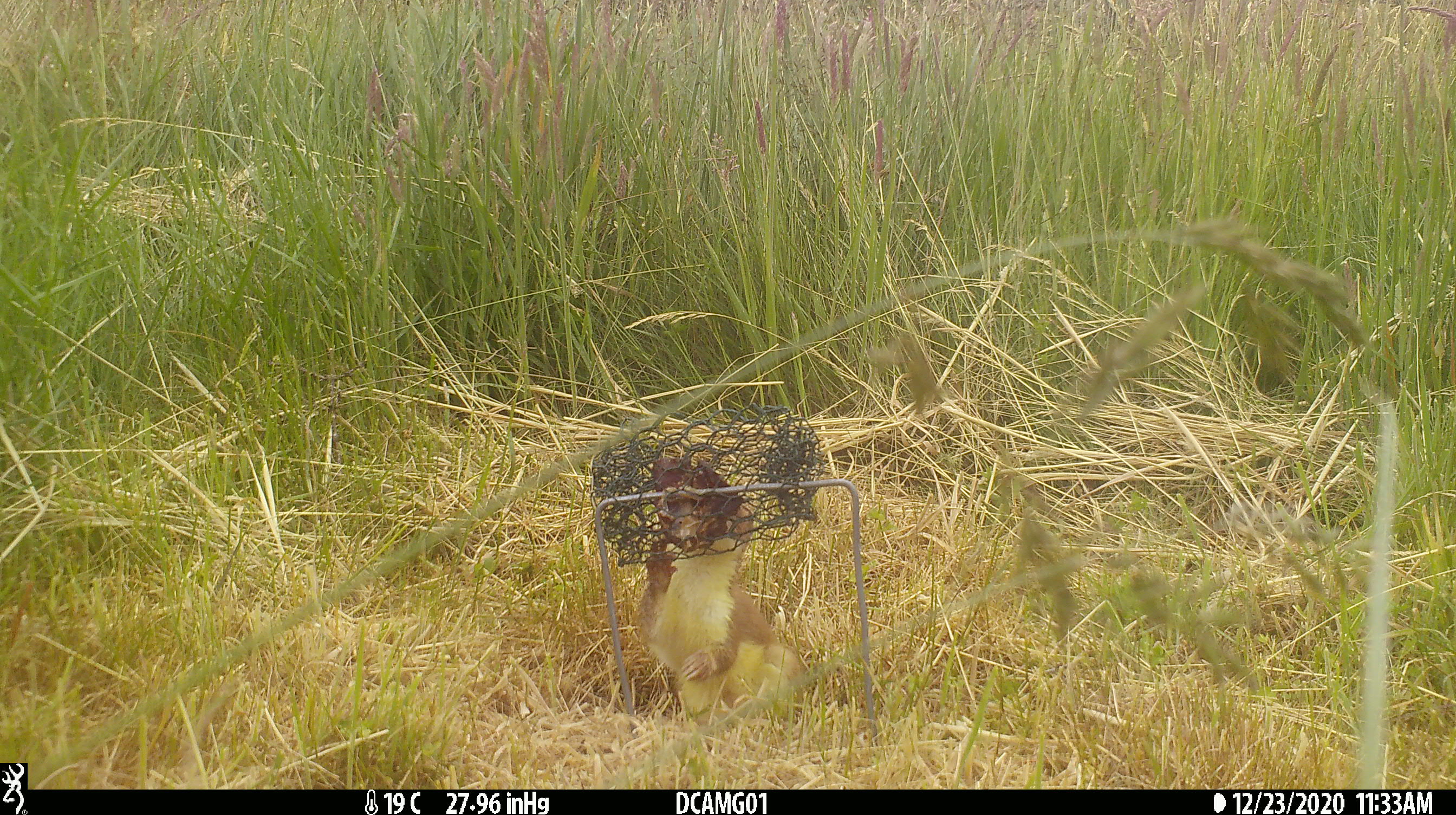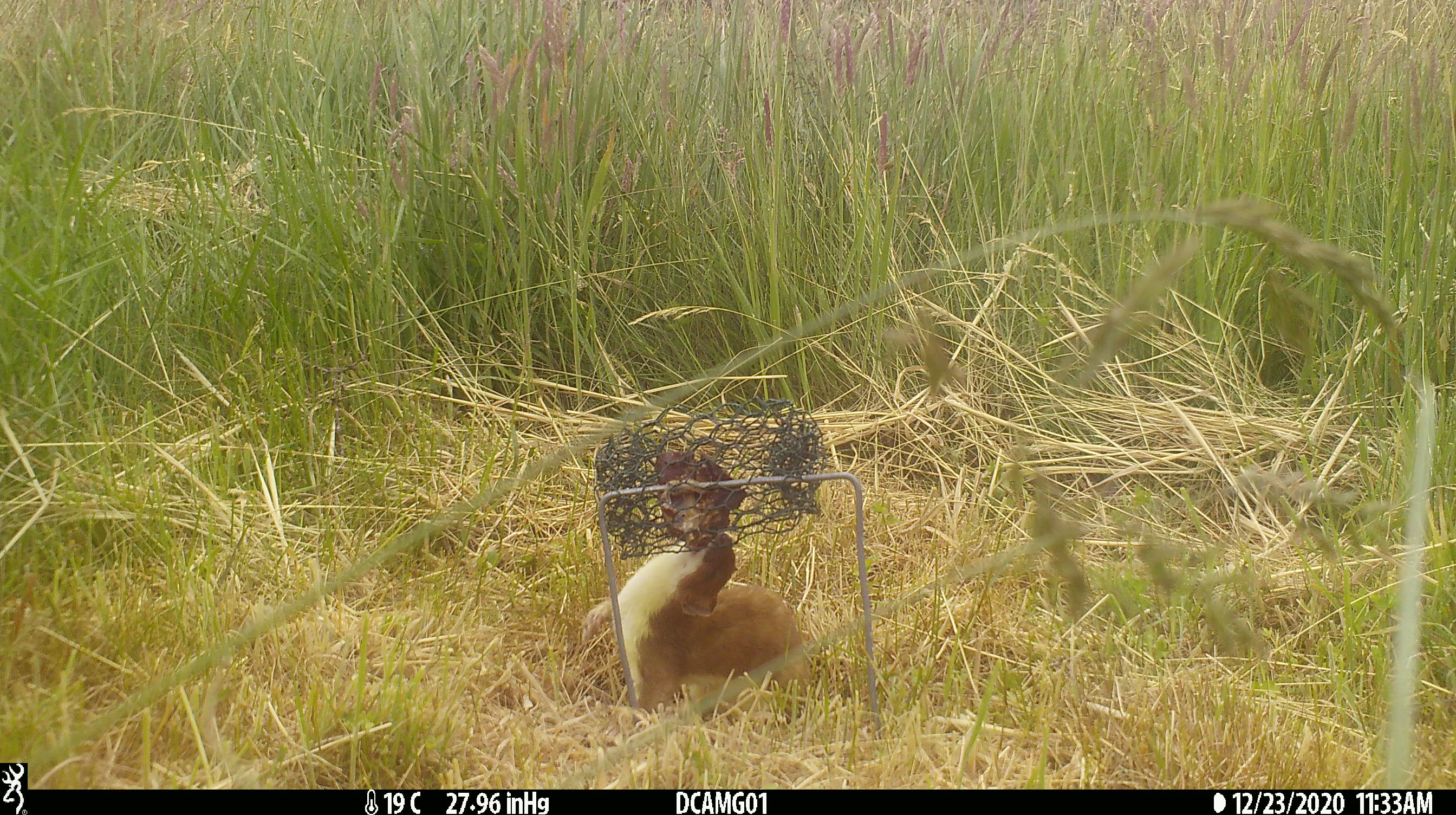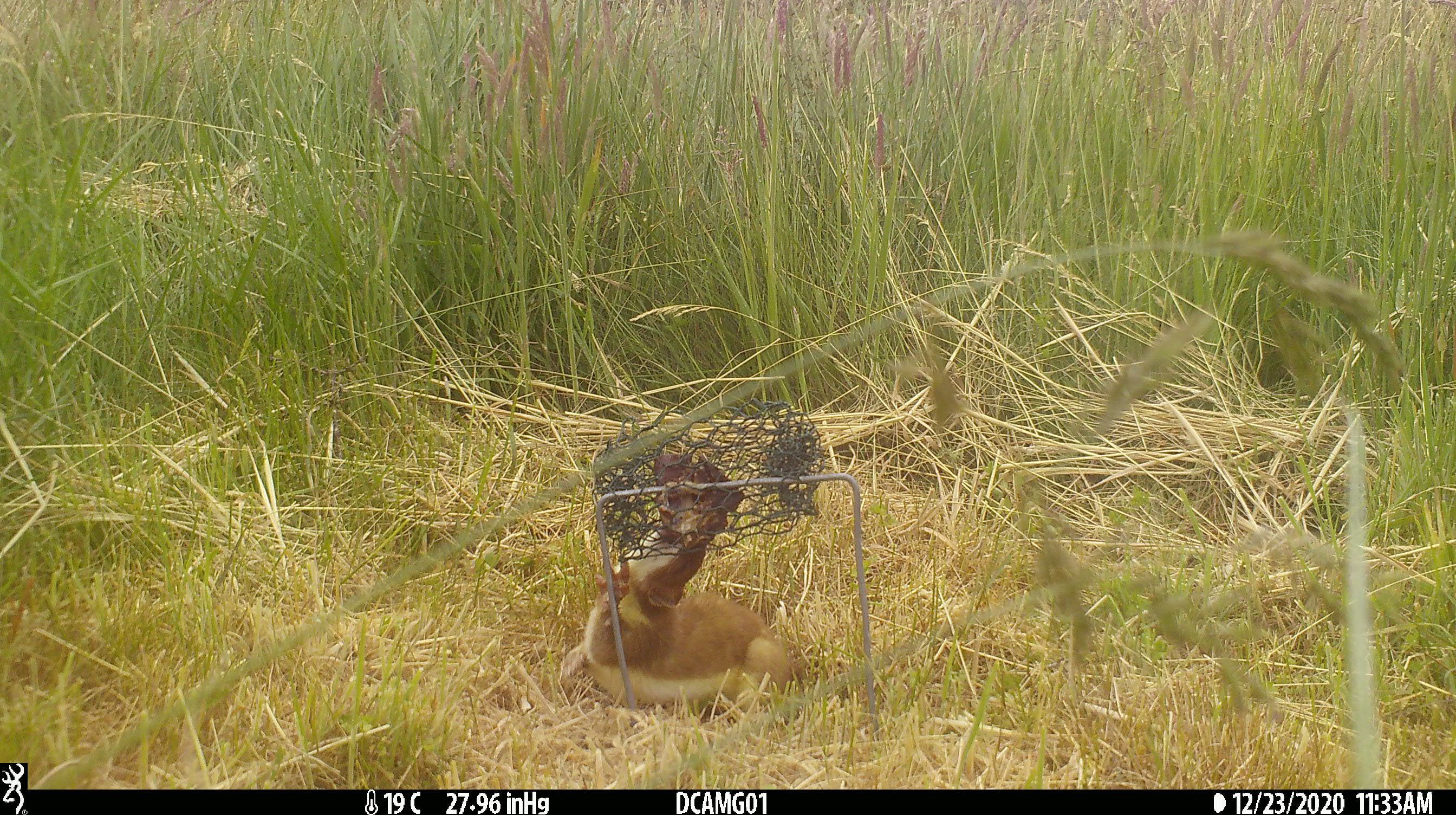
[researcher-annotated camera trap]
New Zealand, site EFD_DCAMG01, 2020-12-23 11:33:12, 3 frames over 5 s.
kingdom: Animalia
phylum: Chordata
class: Mammalia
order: Carnivora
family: Mustelidae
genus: Mustela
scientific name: Mustela erminea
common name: stoat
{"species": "stoat (Mustela erminea)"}